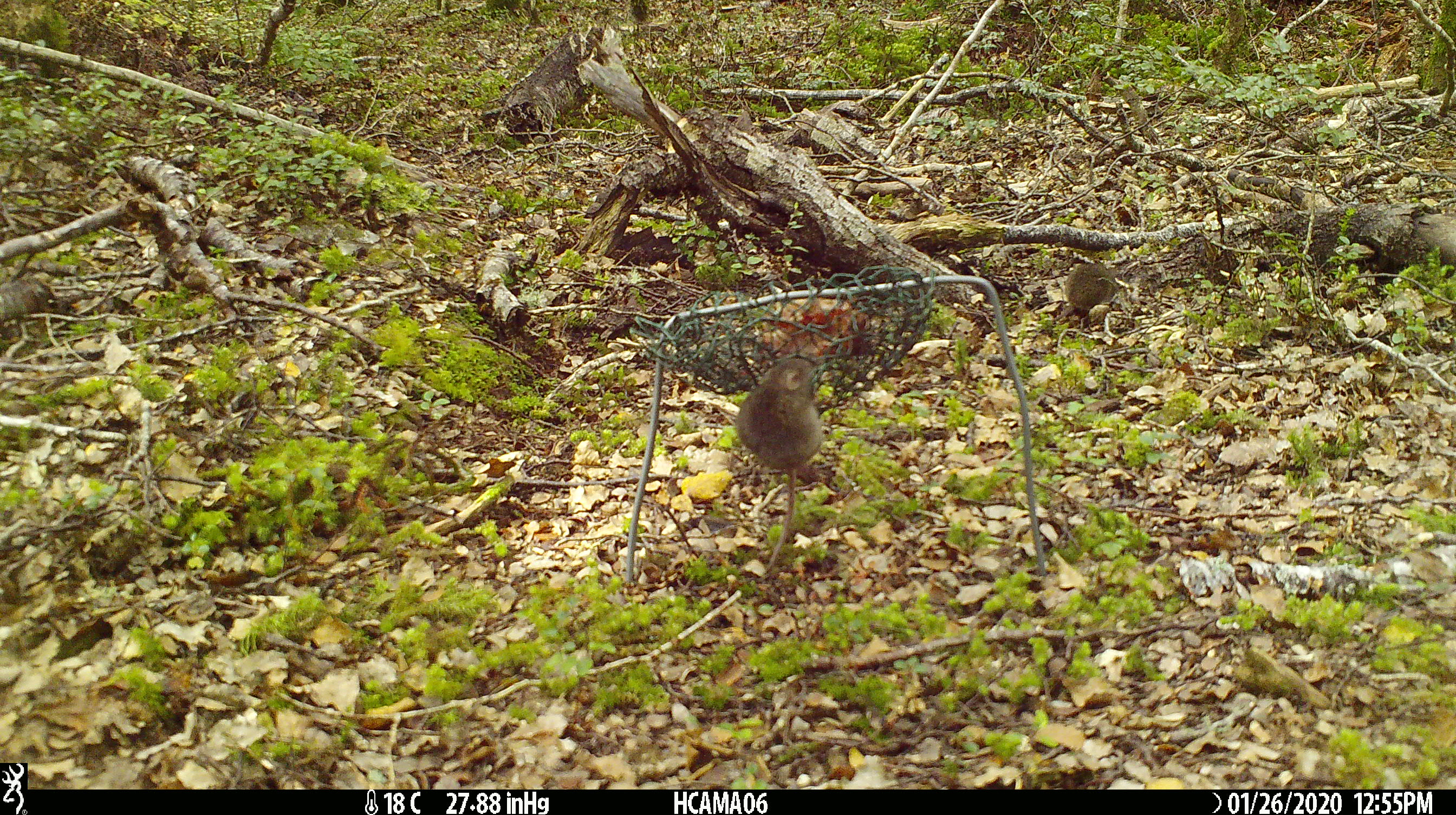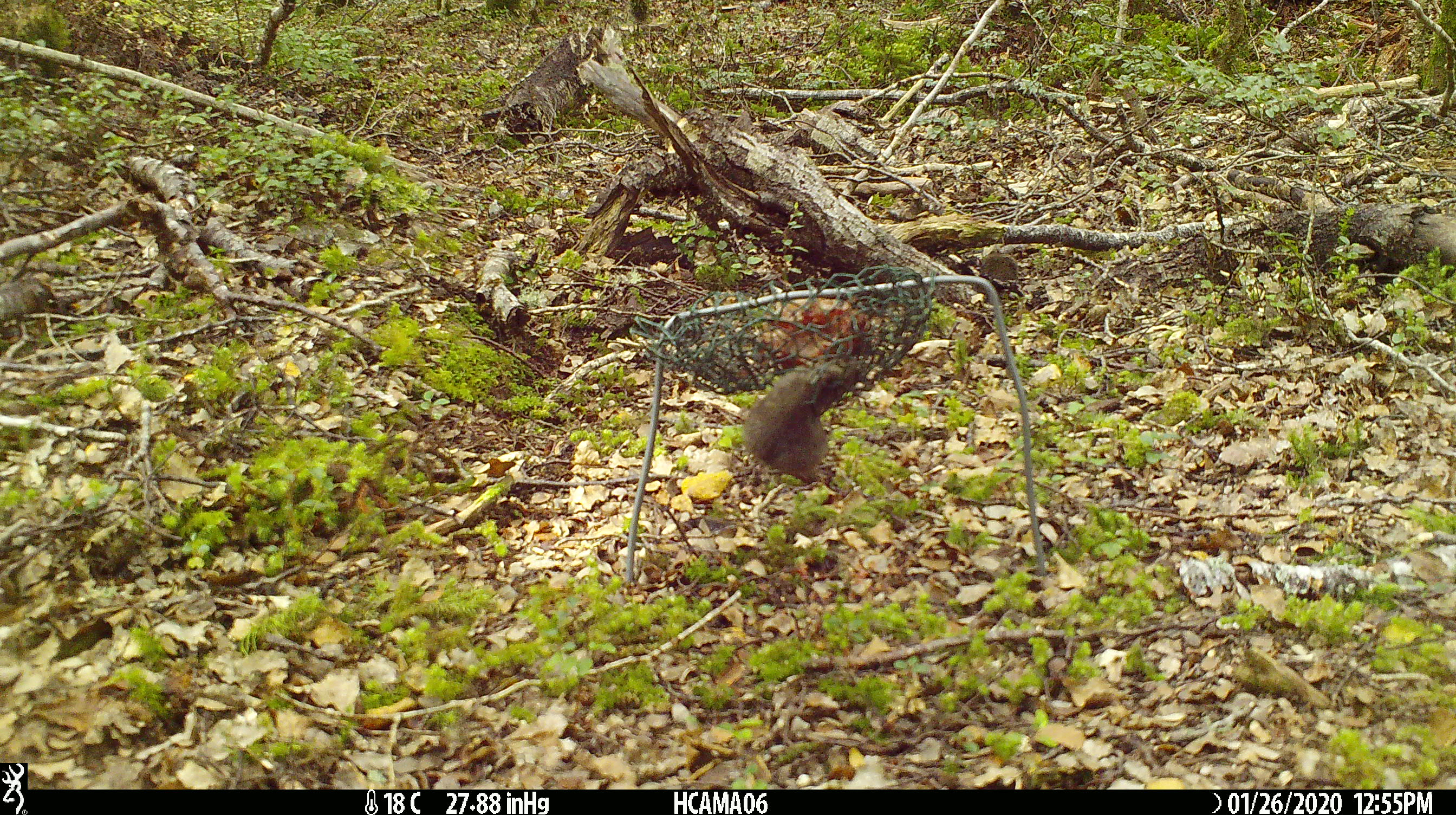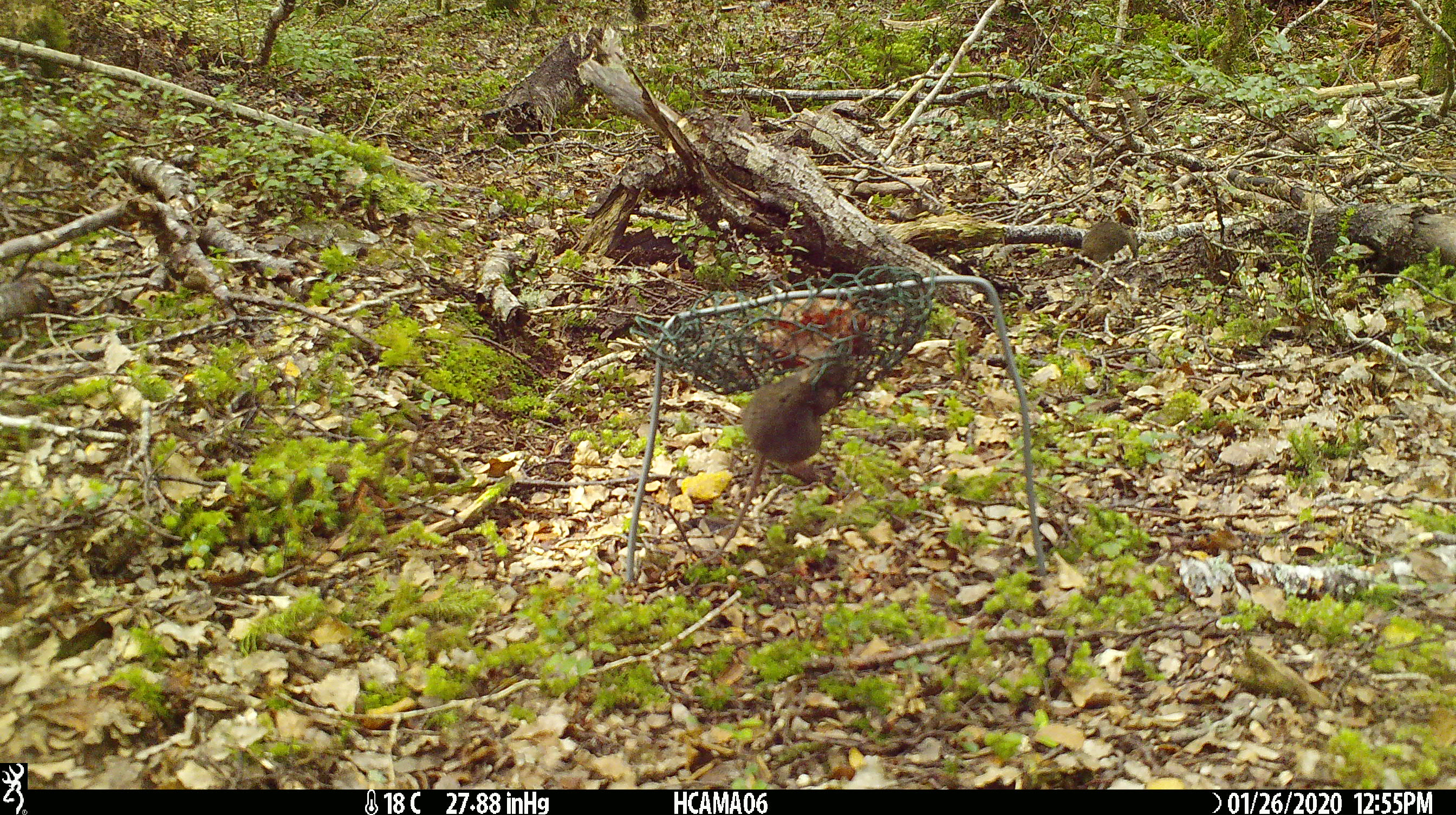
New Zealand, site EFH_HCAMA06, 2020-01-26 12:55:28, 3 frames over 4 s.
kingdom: Animalia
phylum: Chordata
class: Mammalia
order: Rodentia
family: Muridae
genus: Mus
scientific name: Mus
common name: mouse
Mouse (Mus).